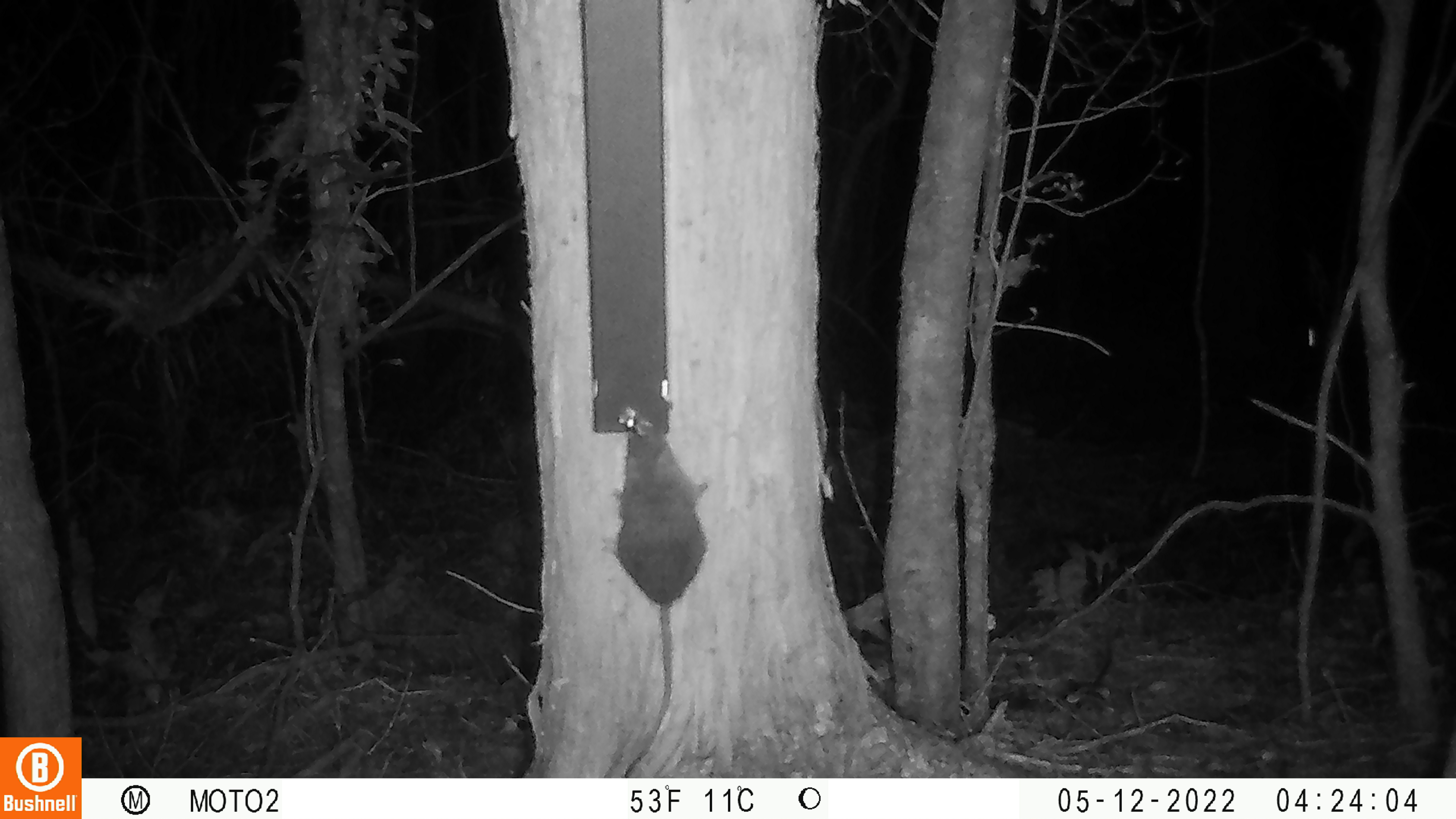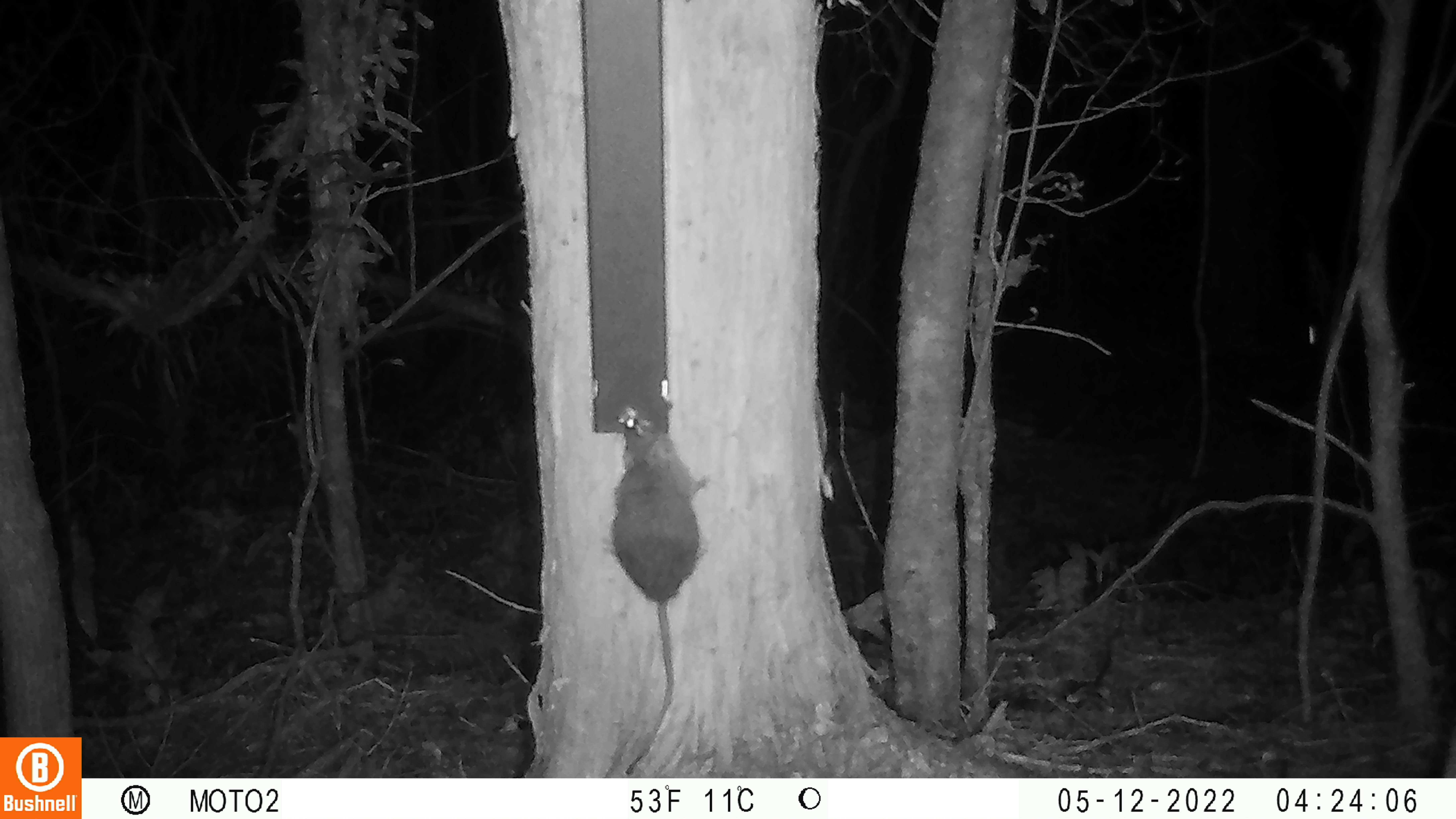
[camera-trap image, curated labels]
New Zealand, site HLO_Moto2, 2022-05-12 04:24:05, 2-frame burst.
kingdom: Animalia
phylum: Chordata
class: Mammalia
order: Rodentia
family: Muridae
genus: Rattus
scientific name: Rattus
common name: rat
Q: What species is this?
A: Rat (Rattus).